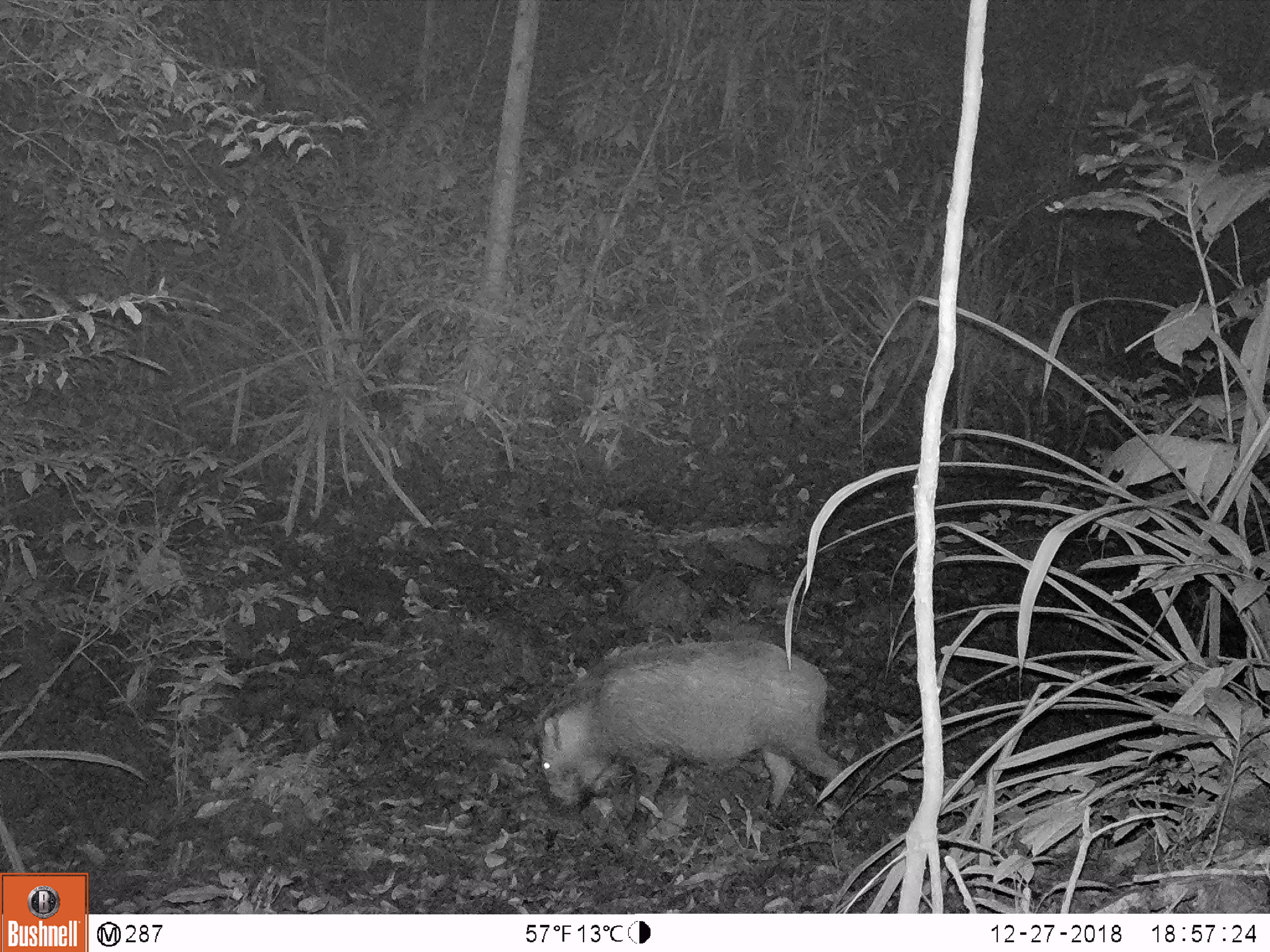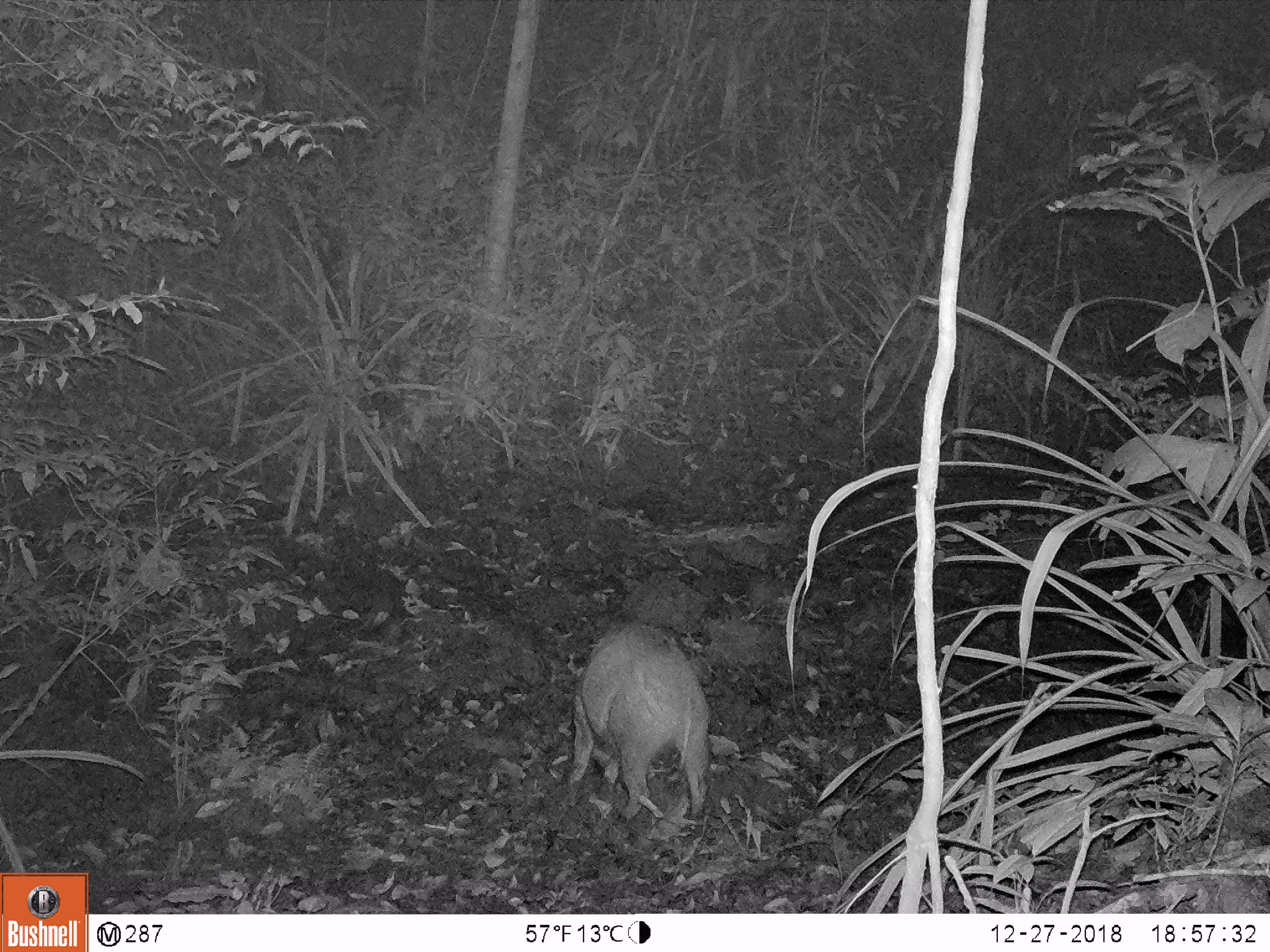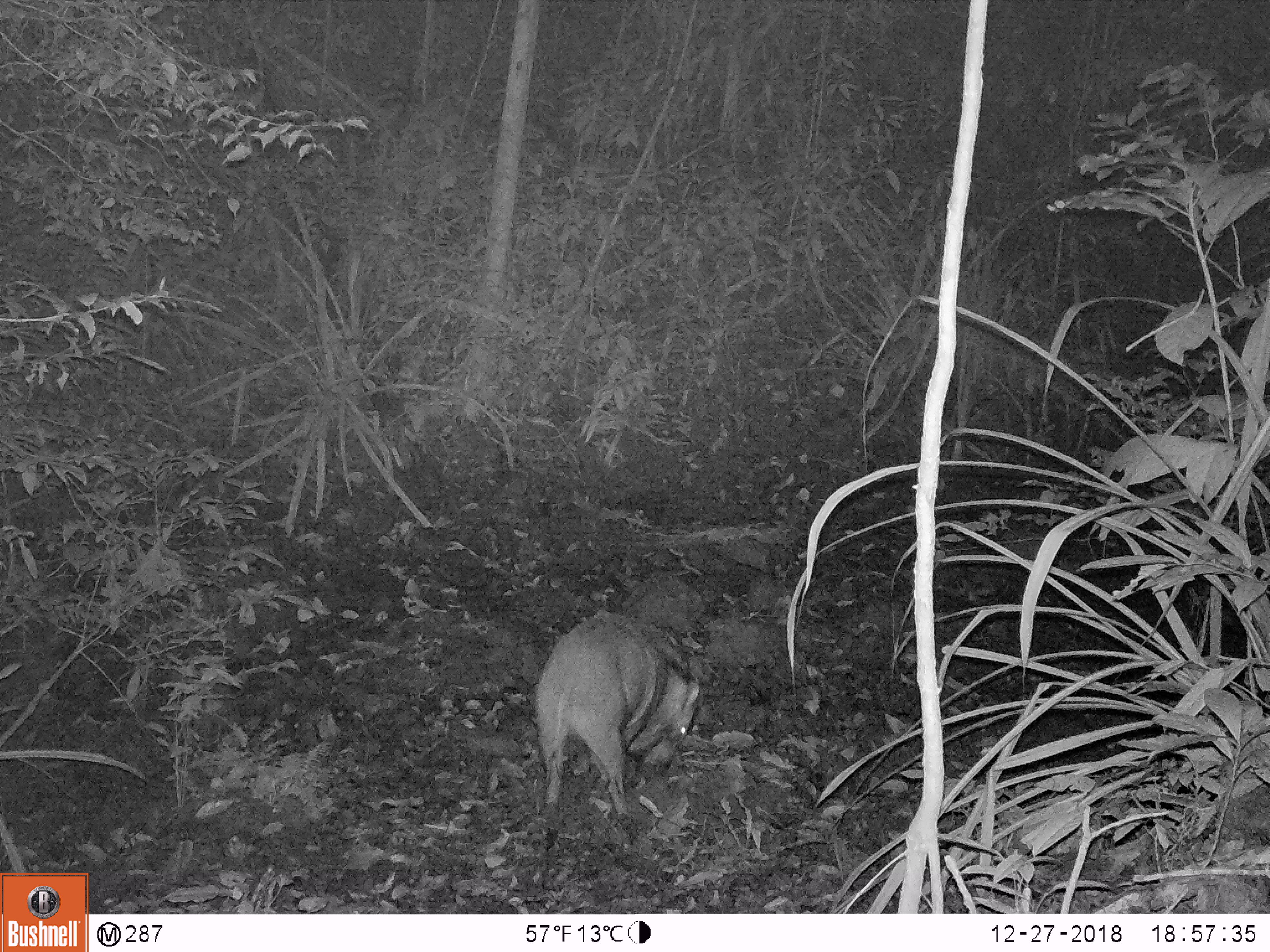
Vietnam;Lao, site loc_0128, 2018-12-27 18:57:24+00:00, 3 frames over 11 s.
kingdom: Animalia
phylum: Chordata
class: Mammalia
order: Artiodactyla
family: Suidae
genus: Sus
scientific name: Sus scrofa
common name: eurasian wild pig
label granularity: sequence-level